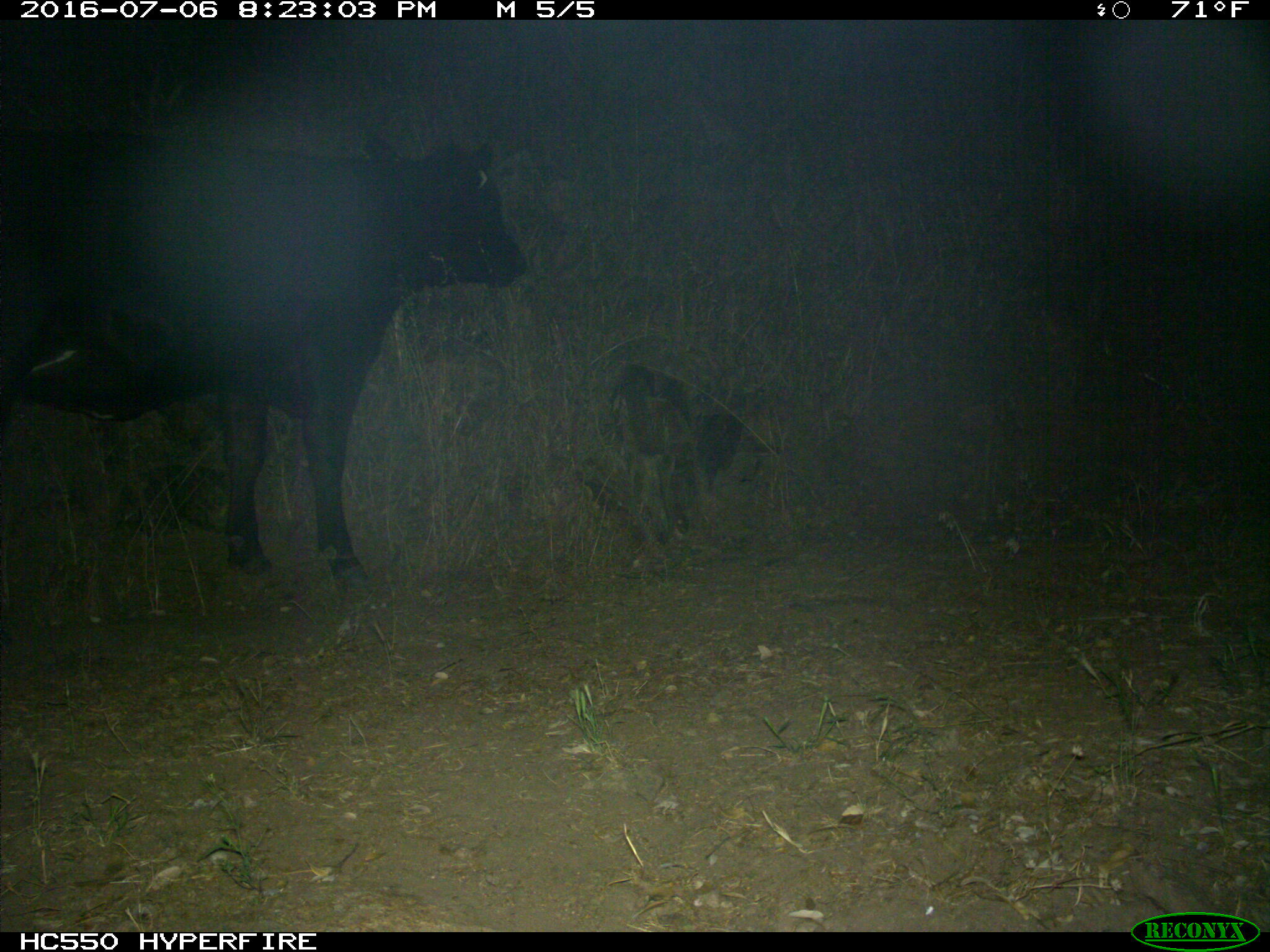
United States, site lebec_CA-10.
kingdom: Animalia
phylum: Chordata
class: Mammalia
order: Artiodactyla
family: Bovidae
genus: Bos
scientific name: Bos taurus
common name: domestic cow